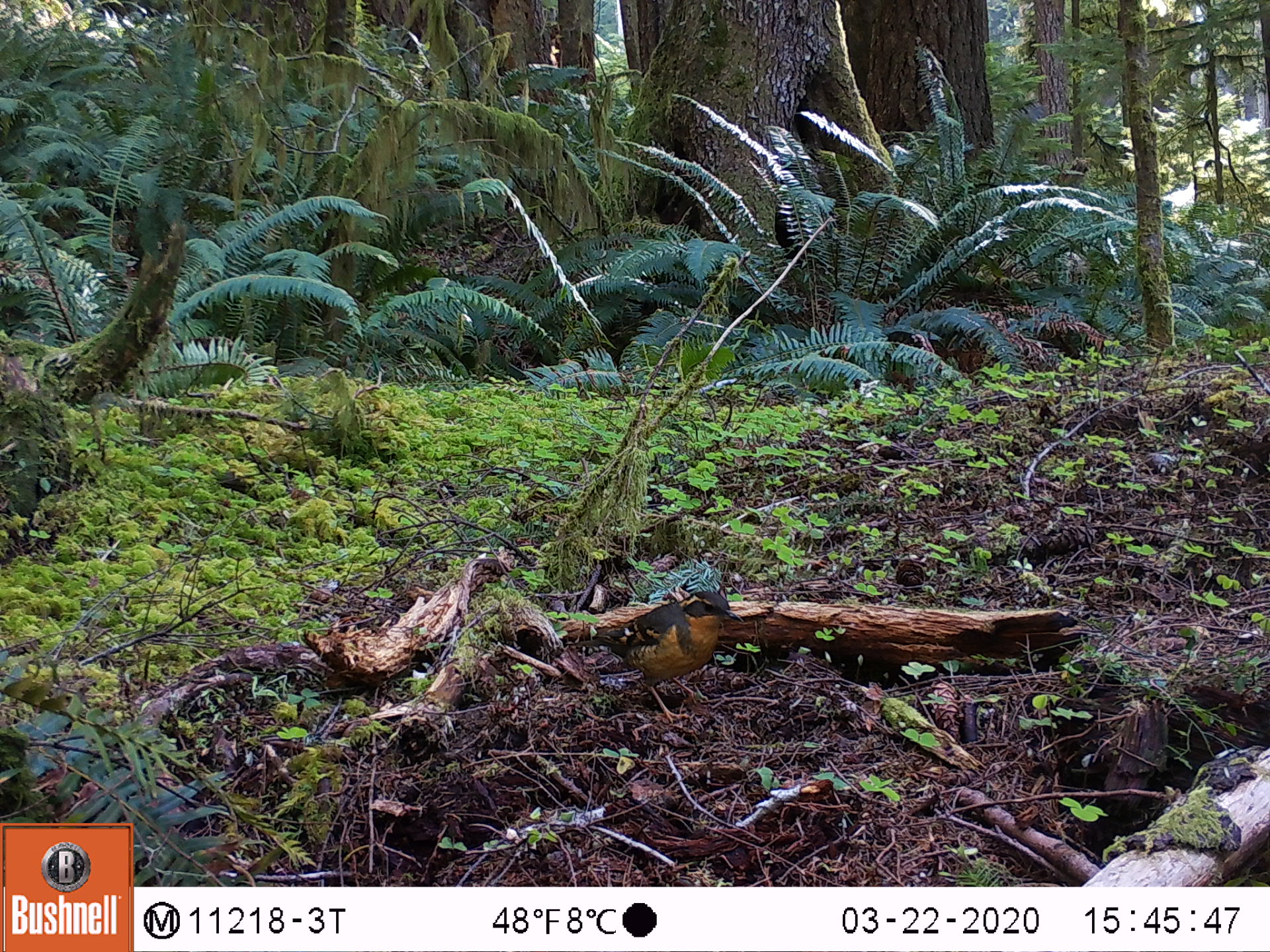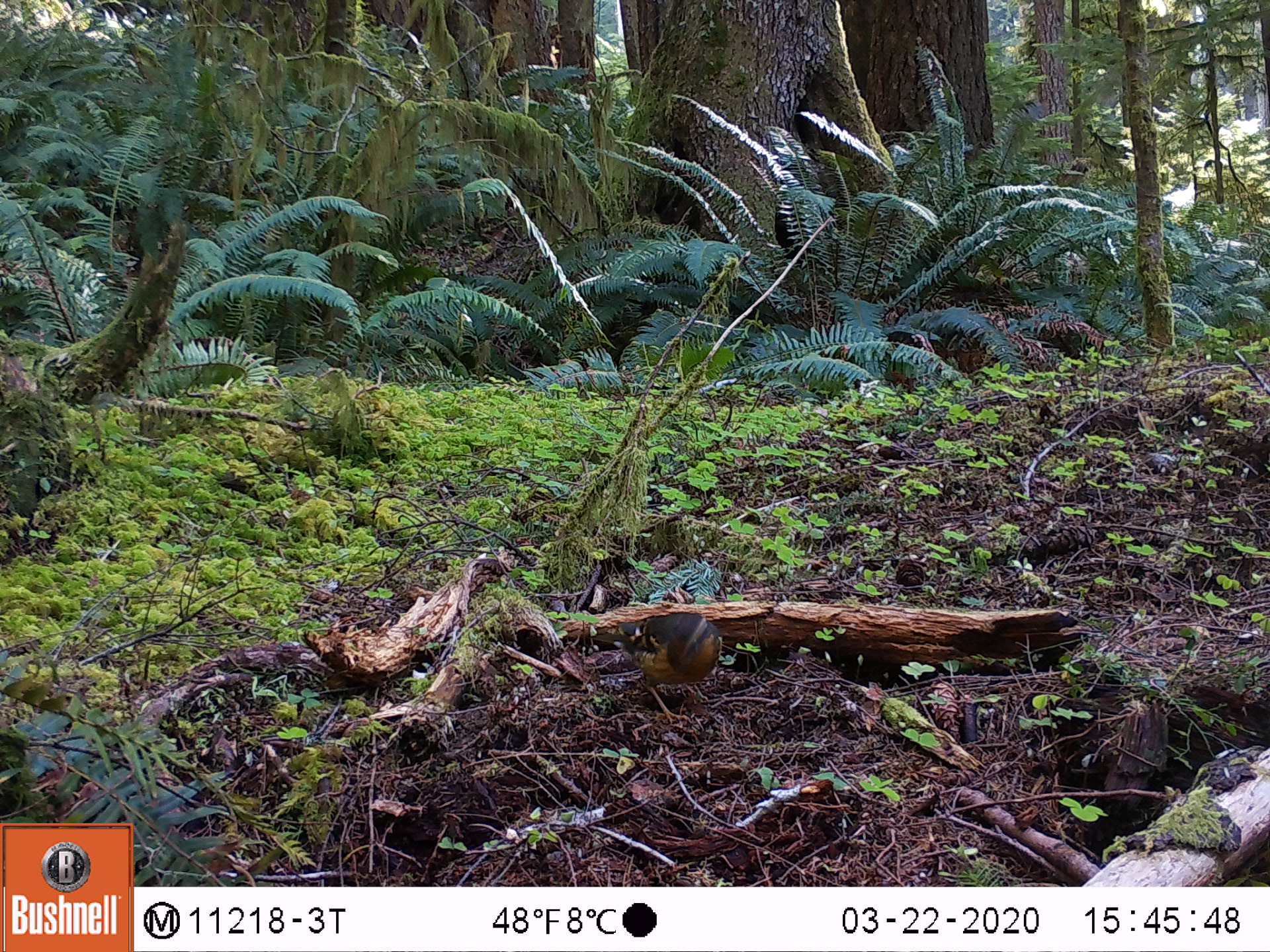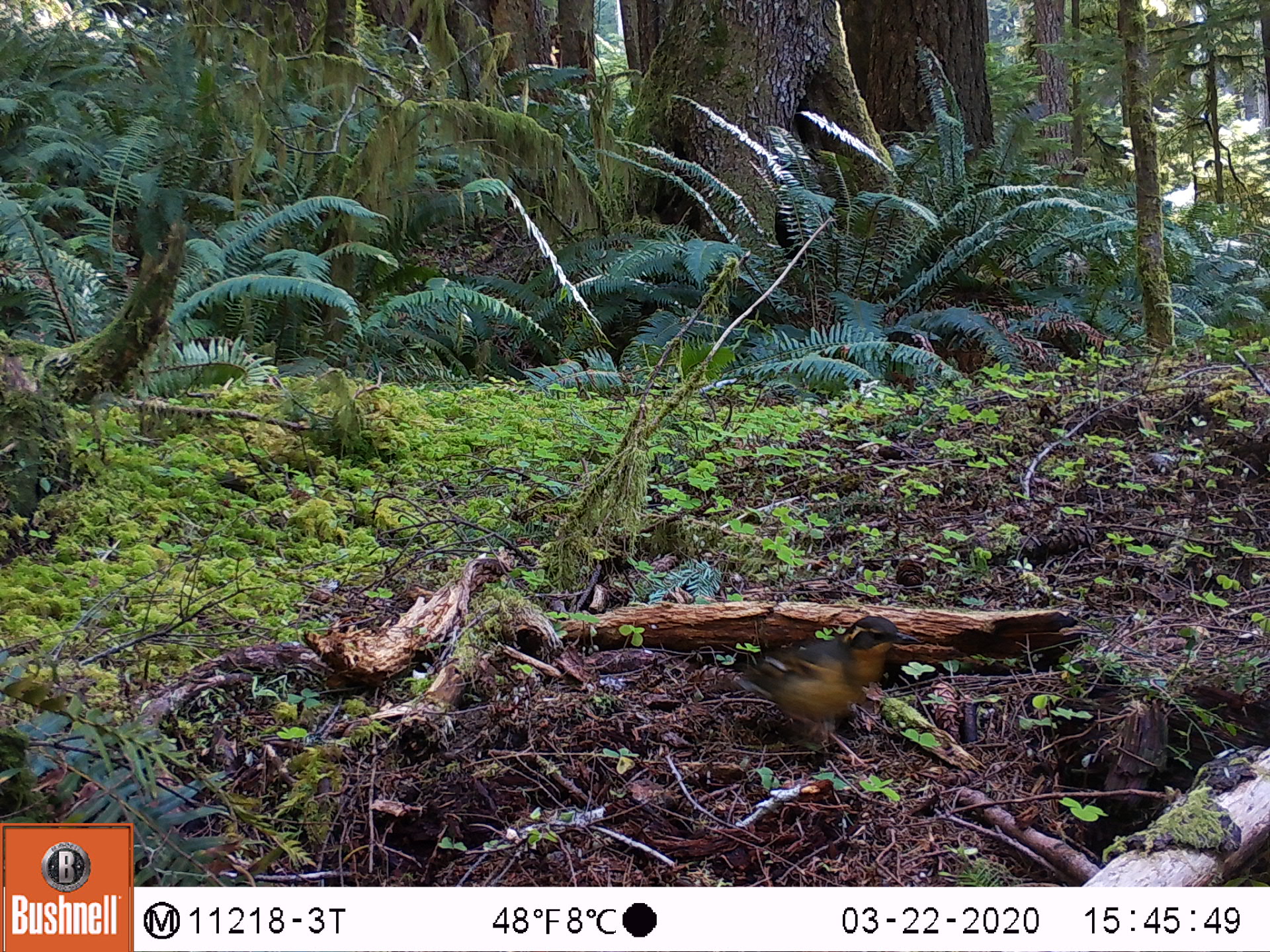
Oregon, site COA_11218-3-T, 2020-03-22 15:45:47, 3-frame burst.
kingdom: Animalia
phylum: Chordata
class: Aves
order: Passeriformes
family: Turdidae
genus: Ixoreus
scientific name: Ixoreus naevius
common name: varied thrush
Varied thrush (Ixoreus naevius).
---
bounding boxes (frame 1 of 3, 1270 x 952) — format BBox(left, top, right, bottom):
varied thrush: BBox(582, 592, 738, 709)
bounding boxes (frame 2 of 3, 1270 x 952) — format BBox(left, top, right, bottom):
varied thrush: BBox(595, 610, 726, 712)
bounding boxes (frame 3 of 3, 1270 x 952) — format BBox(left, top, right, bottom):
varied thrush: BBox(728, 619, 918, 743)